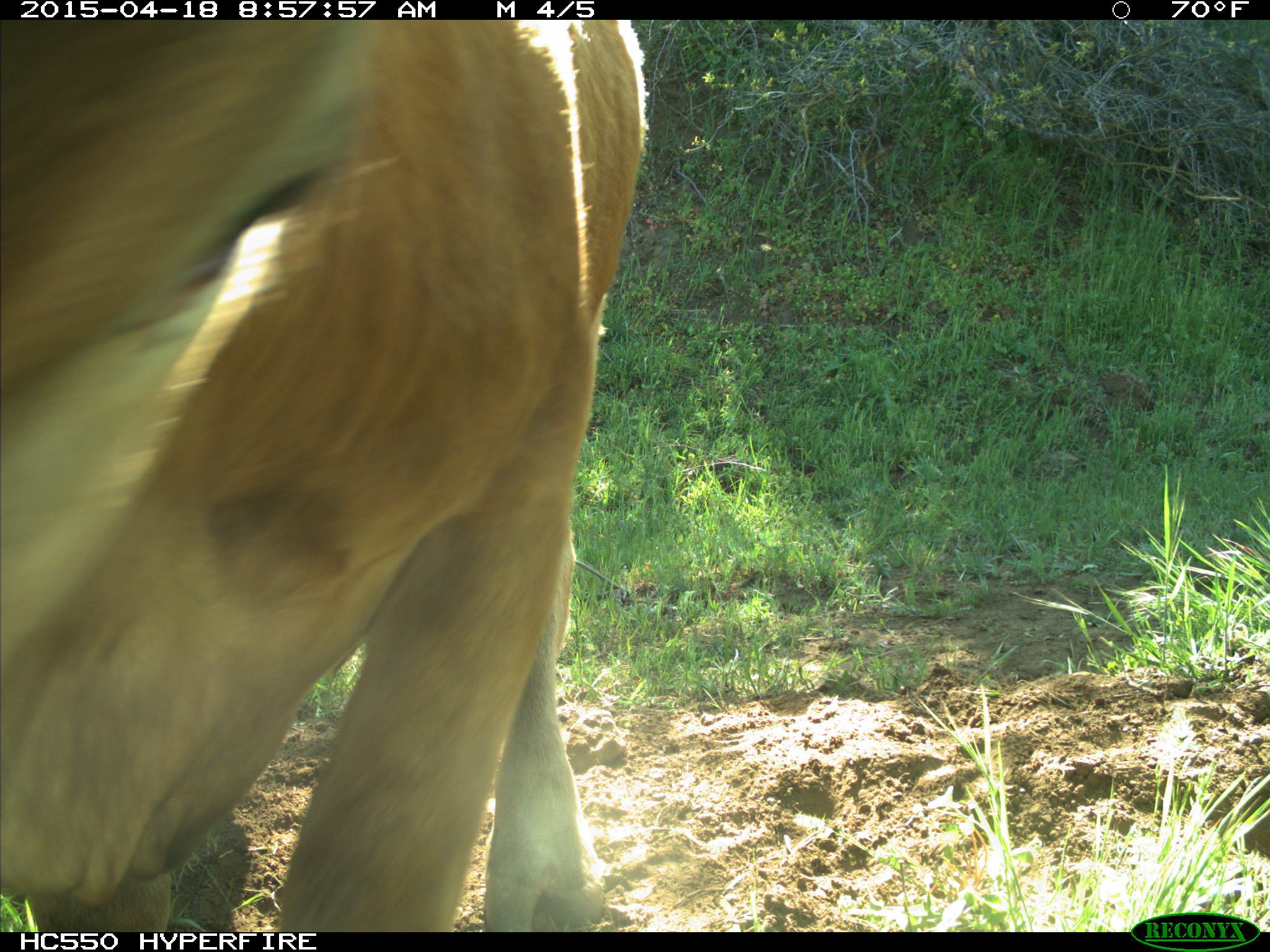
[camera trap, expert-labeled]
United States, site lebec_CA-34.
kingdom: Animalia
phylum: Chordata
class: Mammalia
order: Artiodactyla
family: Bovidae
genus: Bos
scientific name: Bos taurus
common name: domestic cow